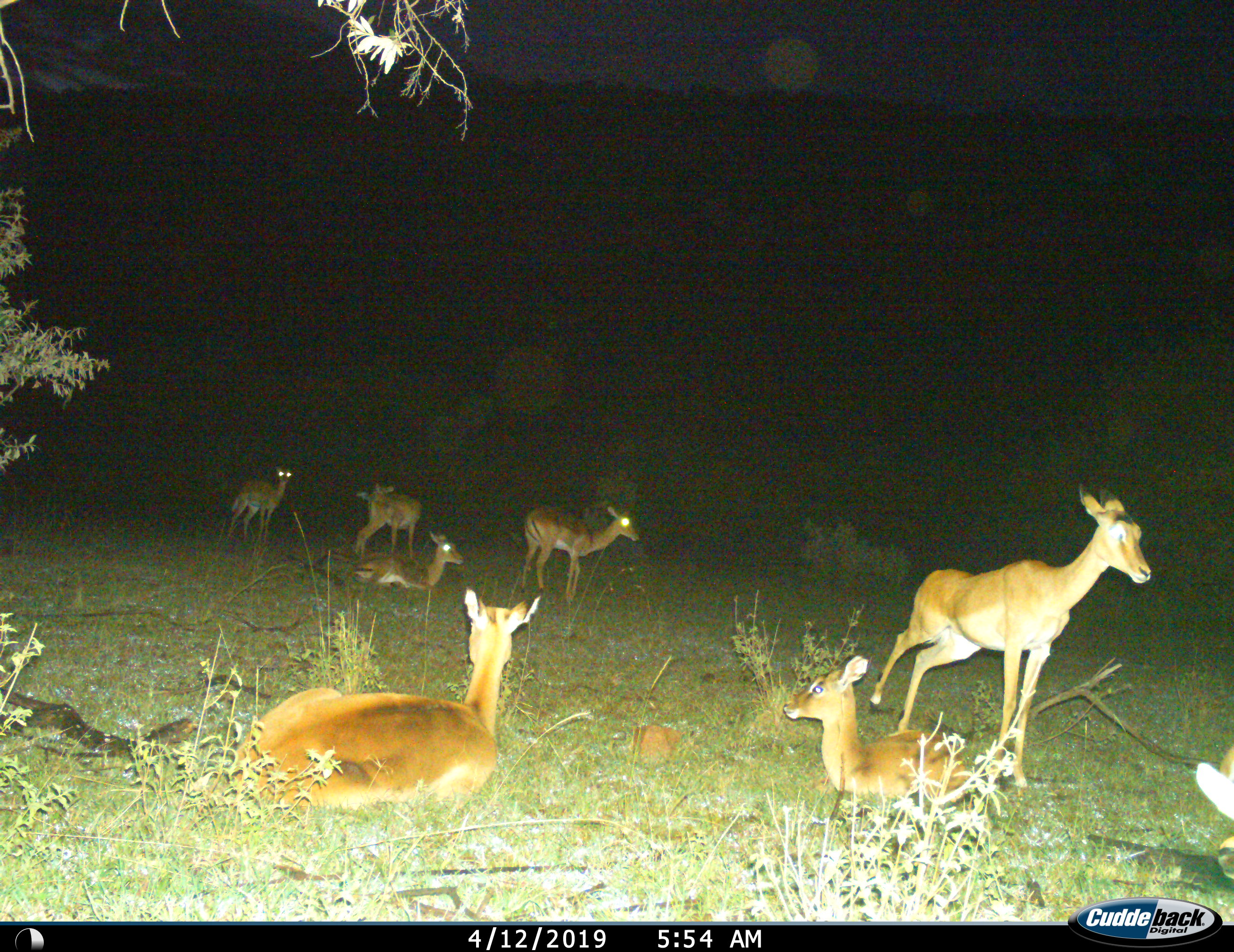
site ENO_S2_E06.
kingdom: Animalia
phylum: Chordata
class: Mammalia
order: Artiodactyla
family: Bovidae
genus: Aepyceros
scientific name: Aepyceros melampus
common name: impala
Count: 7.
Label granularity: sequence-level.